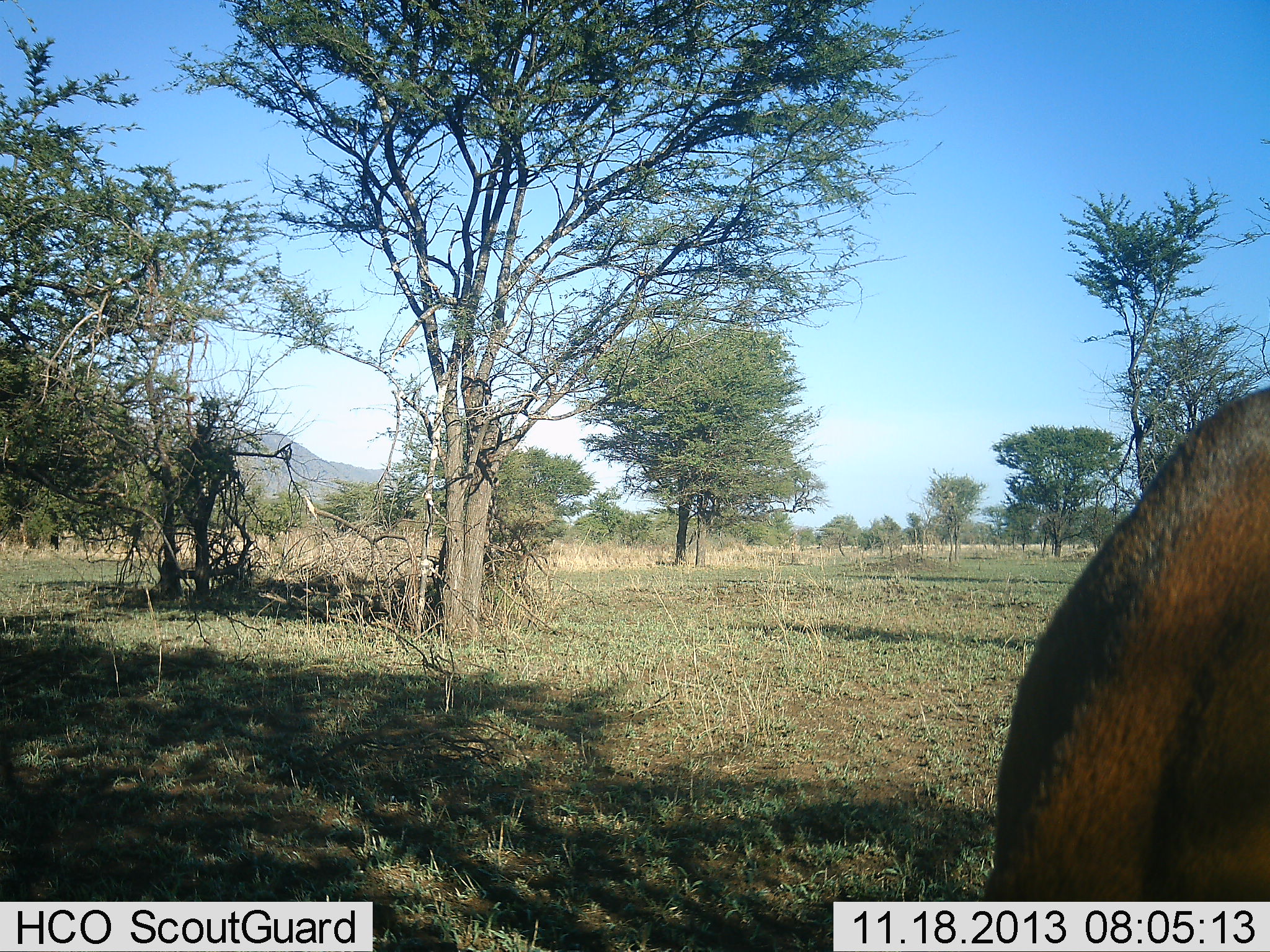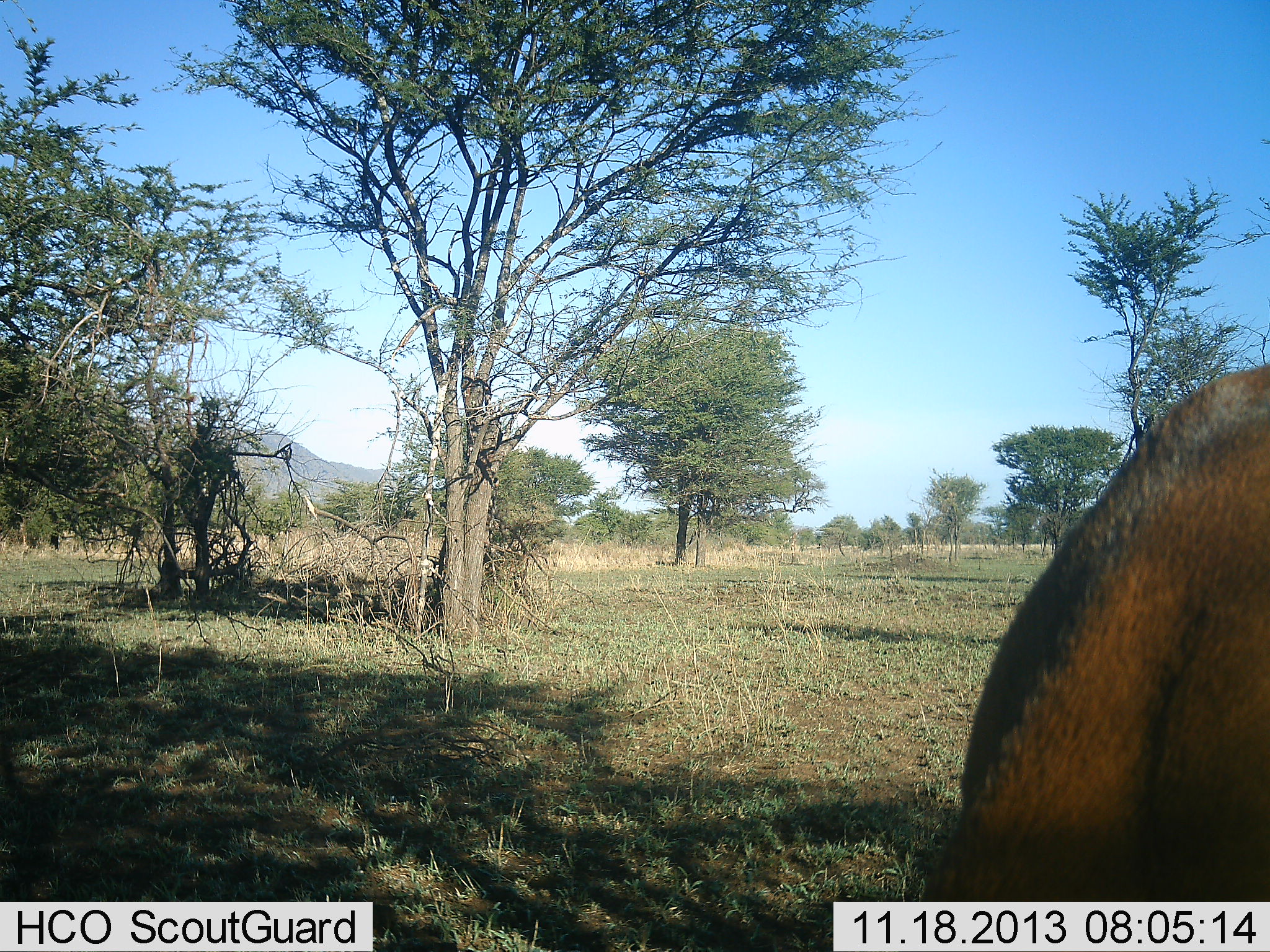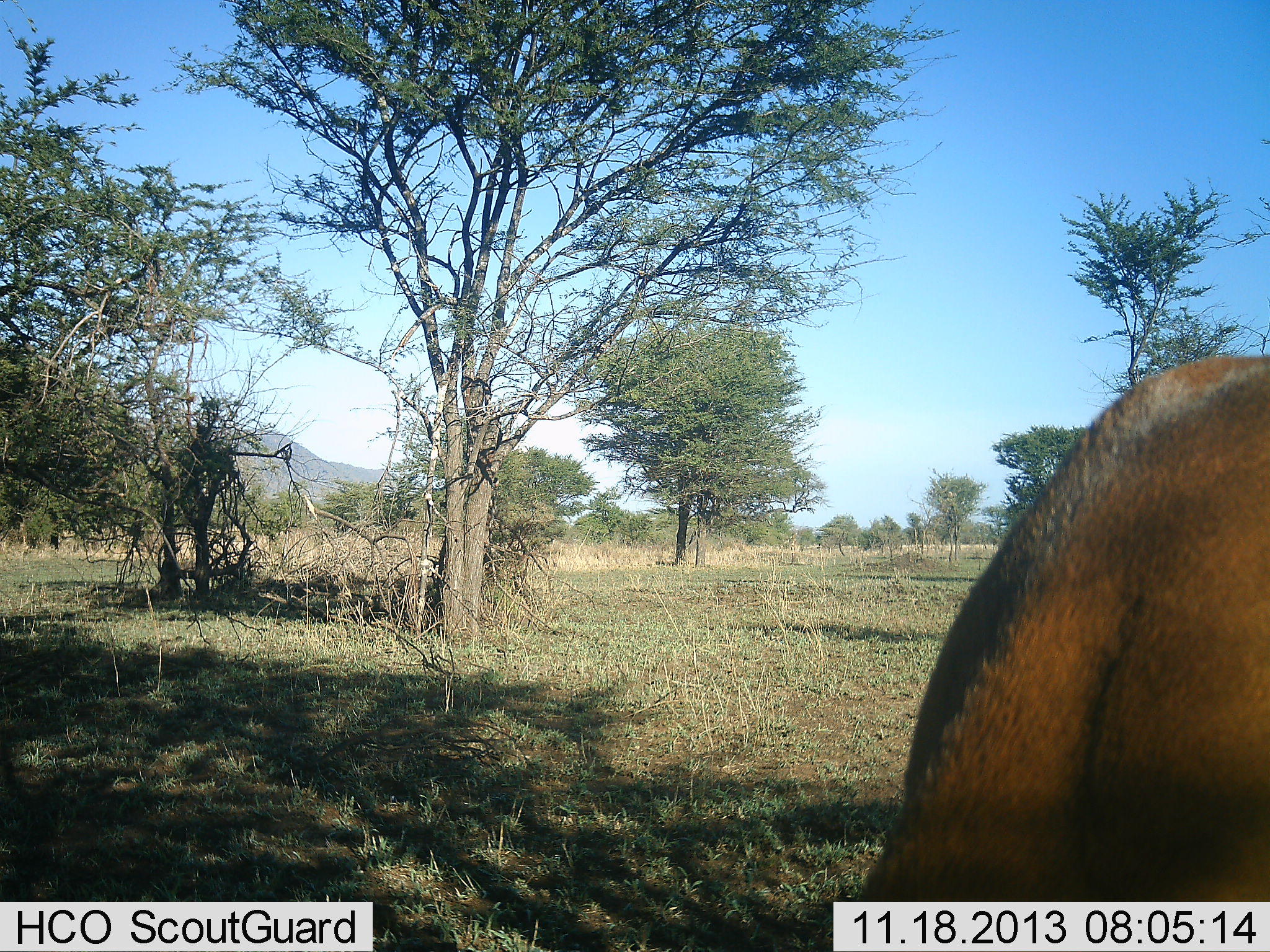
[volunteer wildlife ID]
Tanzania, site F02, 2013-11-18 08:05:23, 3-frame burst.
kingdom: Animalia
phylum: Chordata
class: Mammalia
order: Artiodactyla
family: Bovidae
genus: Tragelaphus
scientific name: Tragelaphus scriptus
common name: bushbuck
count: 1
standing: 25%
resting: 0%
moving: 75%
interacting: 0%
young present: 0%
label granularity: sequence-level